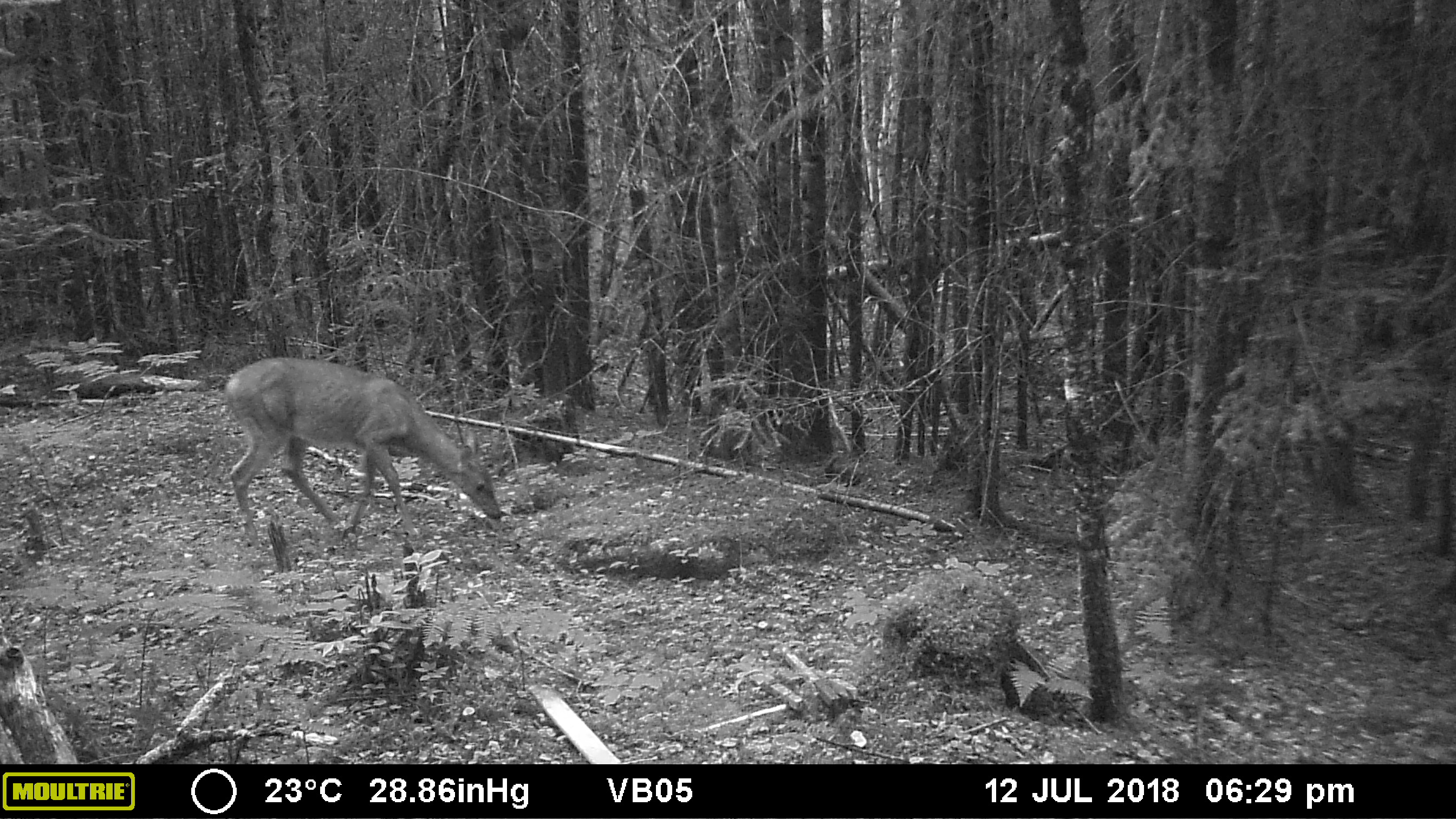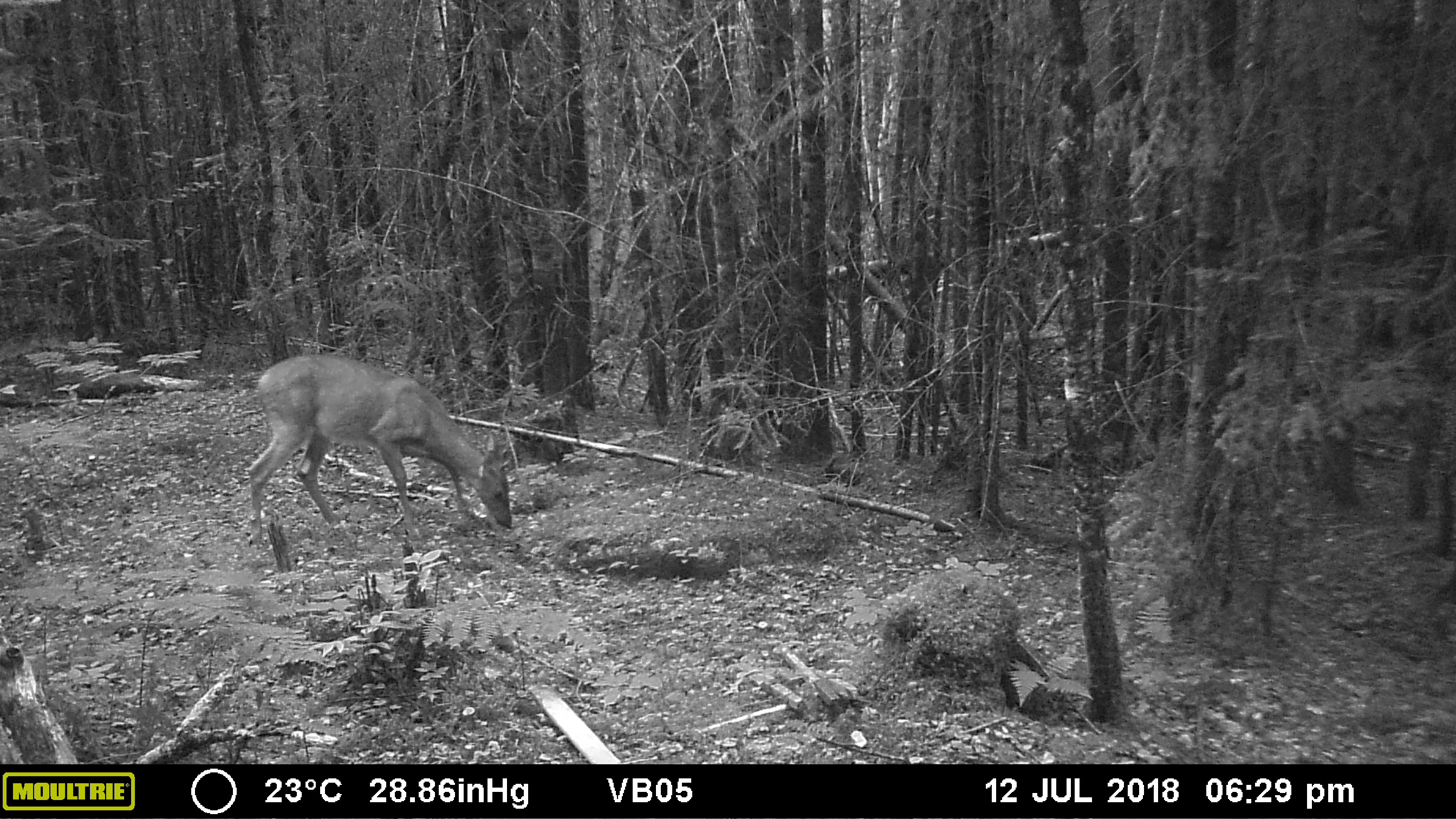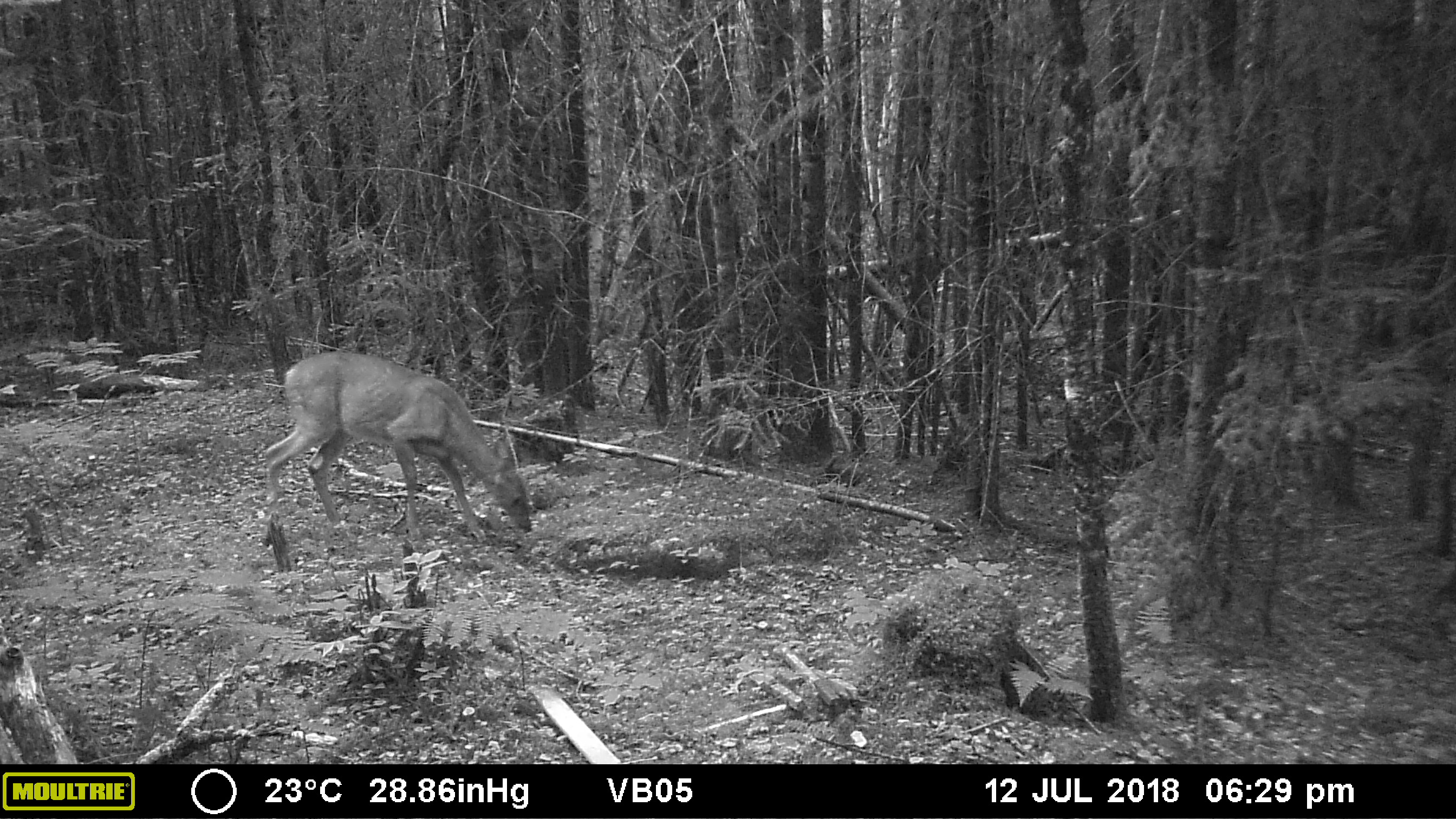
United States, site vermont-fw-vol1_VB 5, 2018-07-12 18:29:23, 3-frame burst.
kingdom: Animalia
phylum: Chordata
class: Mammalia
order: Artiodactyla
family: Cervidae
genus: Odocoileus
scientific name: Odocoileus virginianus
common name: white-tailed deer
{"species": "white-tailed deer (Odocoileus virginianus)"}